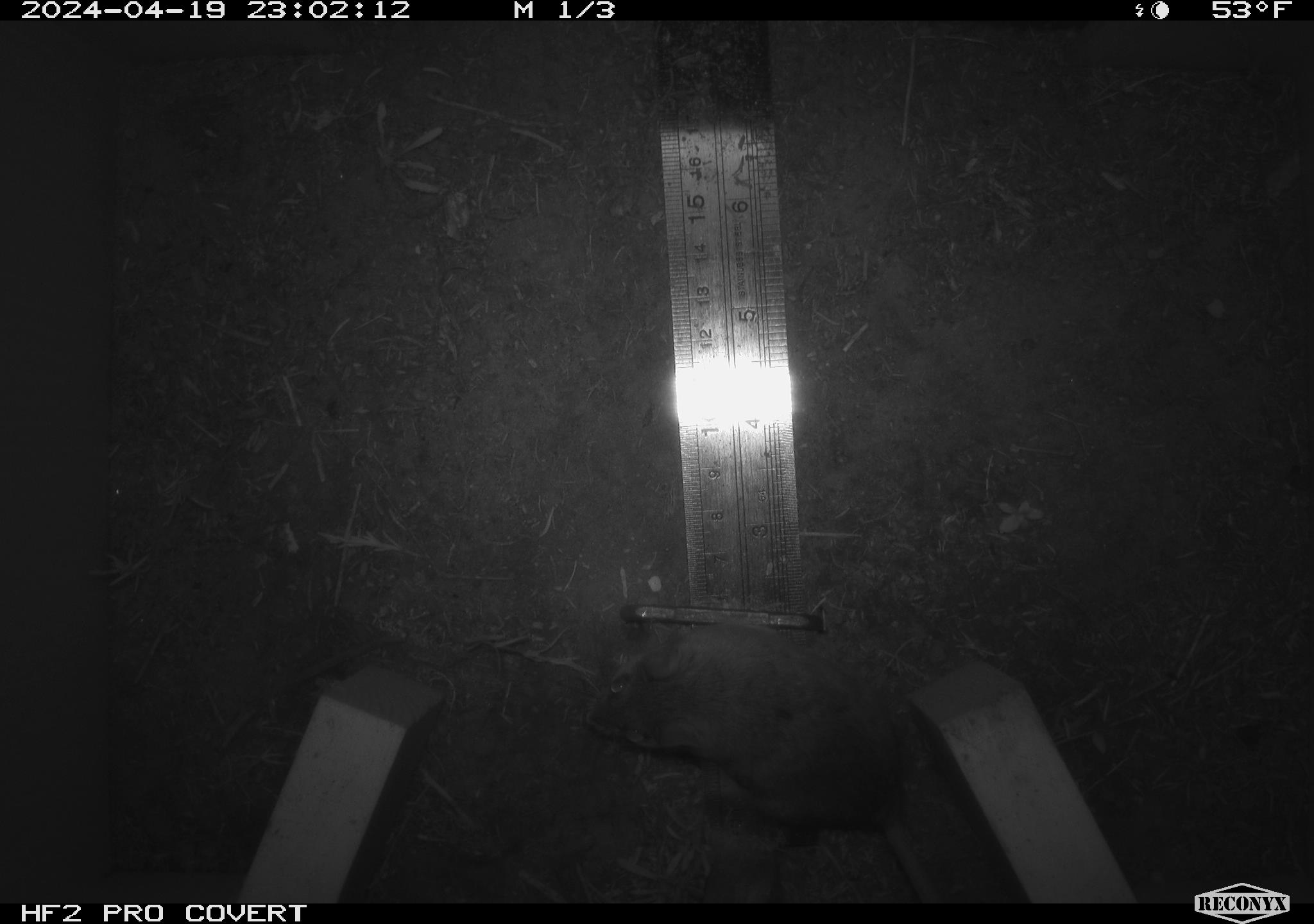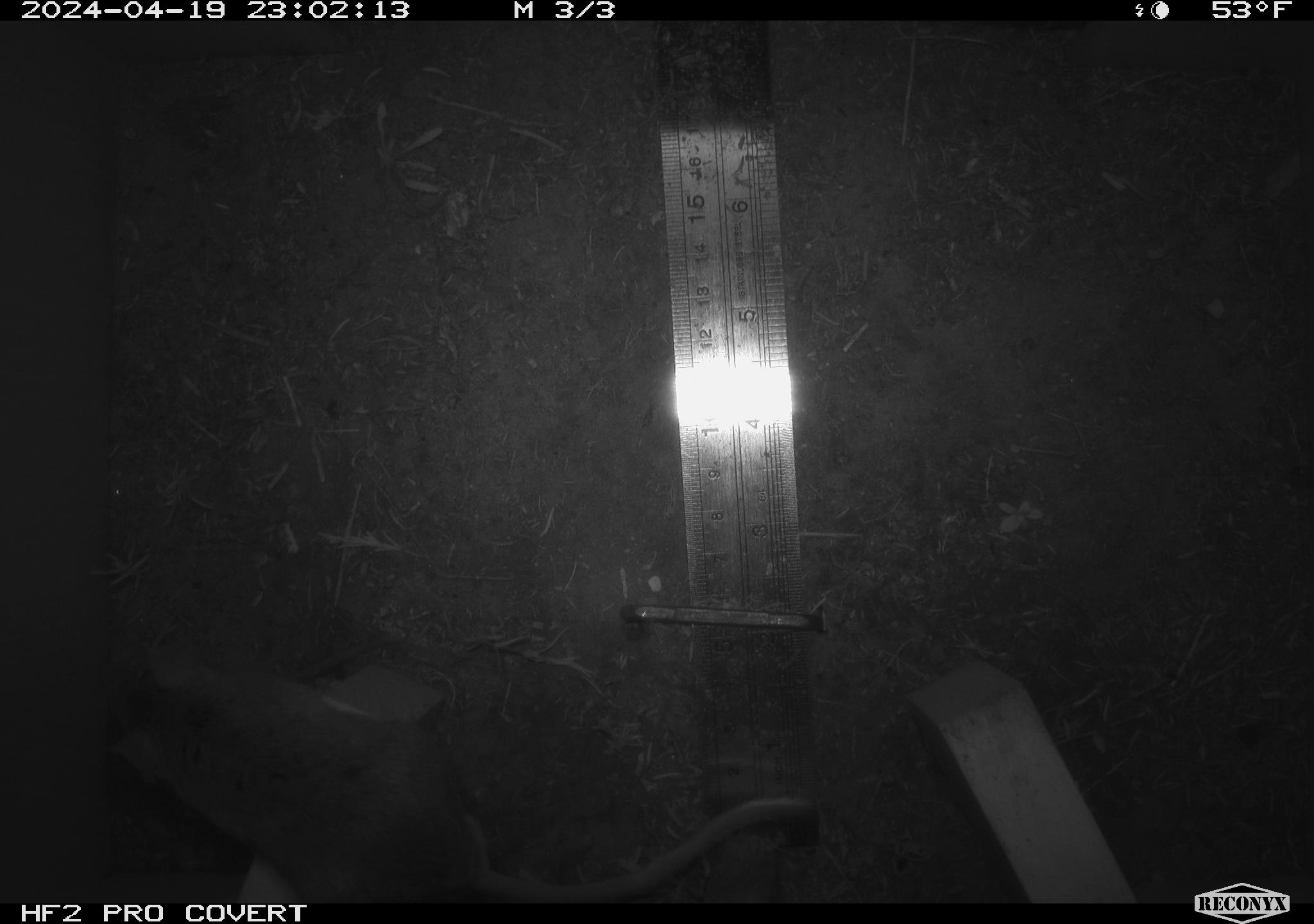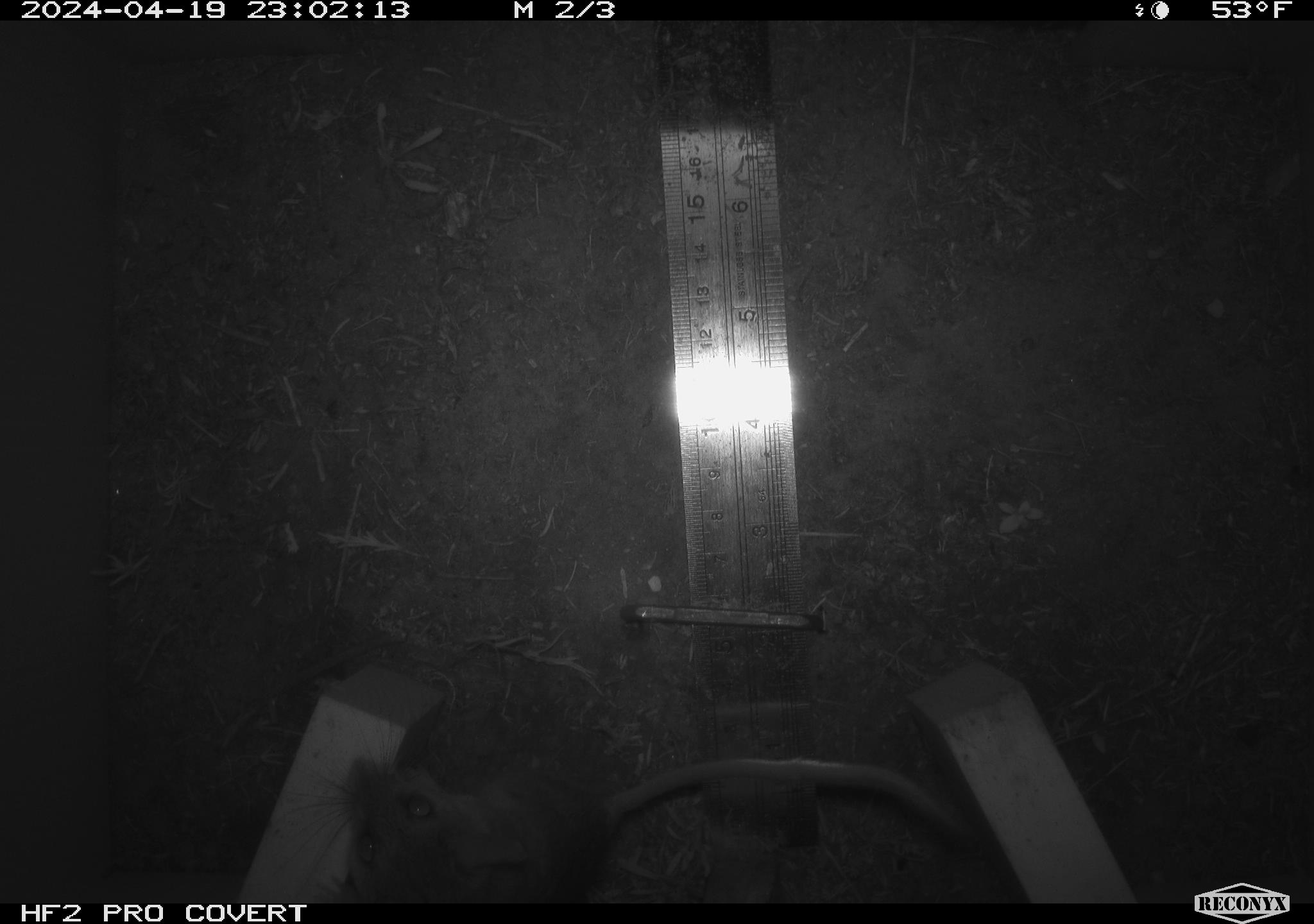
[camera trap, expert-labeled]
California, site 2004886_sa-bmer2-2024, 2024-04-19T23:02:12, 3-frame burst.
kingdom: Animalia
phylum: Chordata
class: Mammalia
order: Rodentia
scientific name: Rodentia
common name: woodrat or rat or mouse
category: woodrat or rat or mouse species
Woodrat or rat or mouse species (woodrat or rat or mouse) (Rodentia).